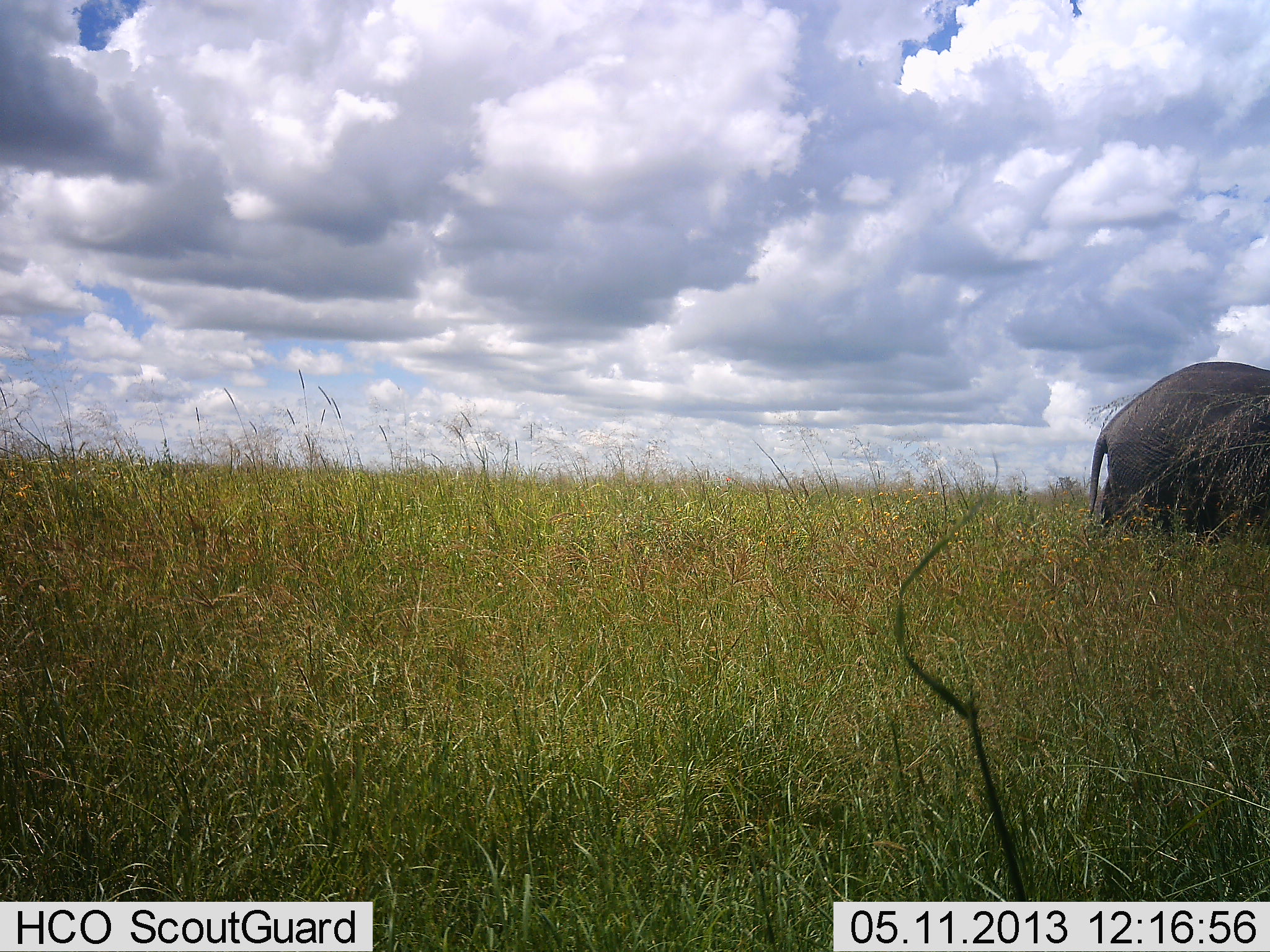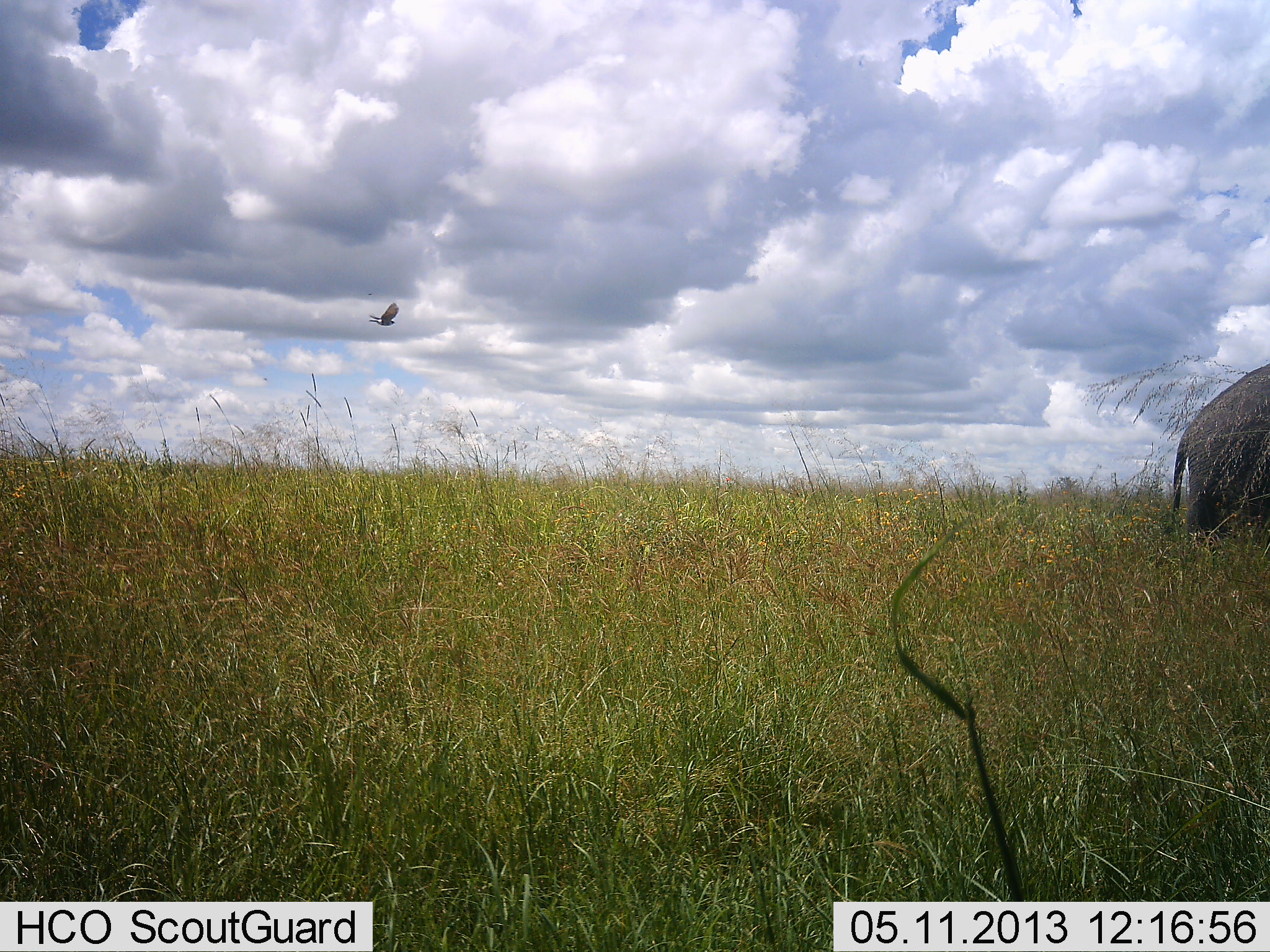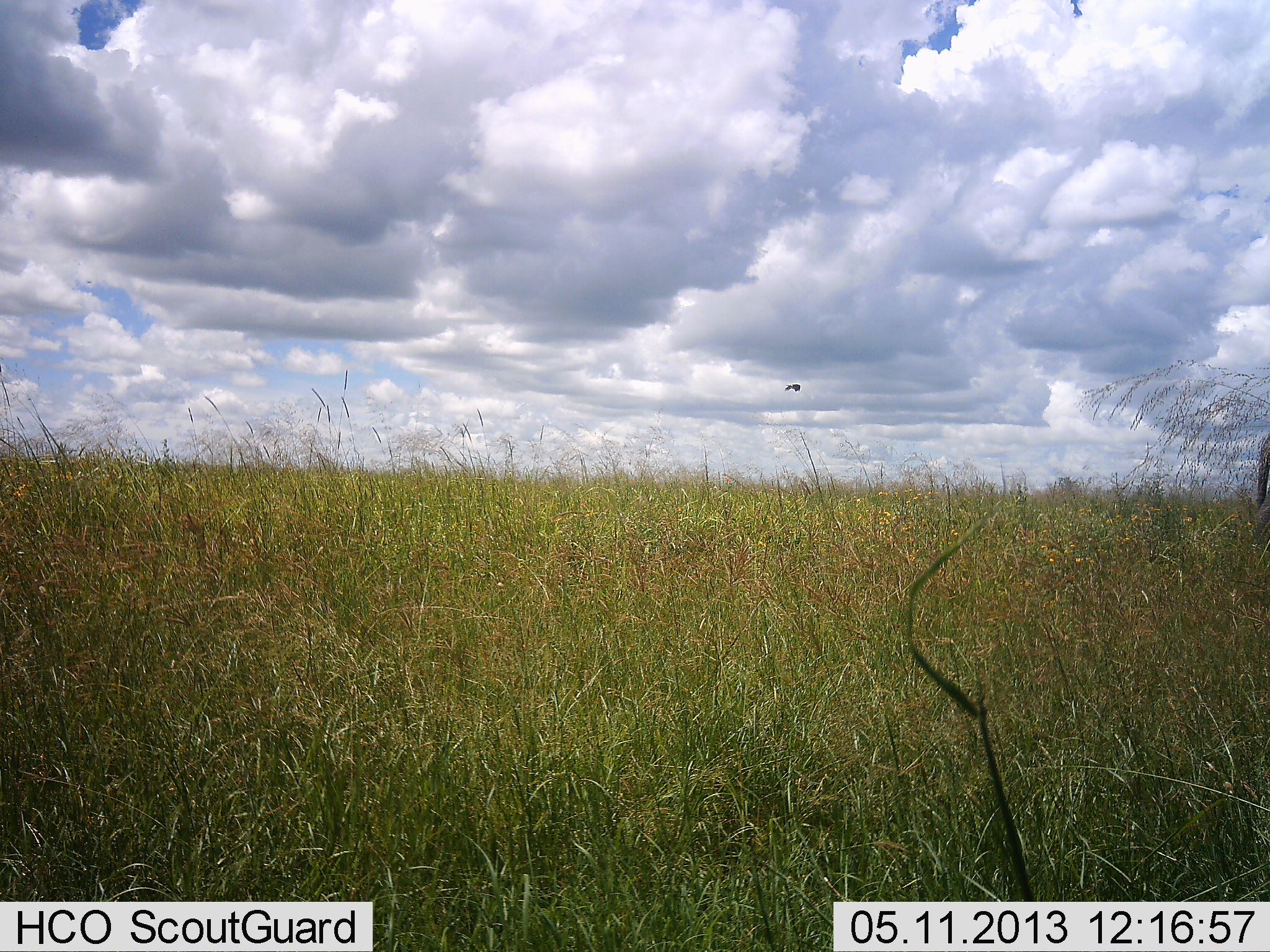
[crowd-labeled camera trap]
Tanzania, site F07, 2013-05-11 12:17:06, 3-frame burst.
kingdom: Animalia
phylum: Chordata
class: Mammalia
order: Proboscidea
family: Elephantidae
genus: Loxodonta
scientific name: Loxodonta africana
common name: african bush elephant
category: elephant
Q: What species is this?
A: Elephant (african bush elephant) (Loxodonta africana).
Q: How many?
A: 1.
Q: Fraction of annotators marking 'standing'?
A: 16%.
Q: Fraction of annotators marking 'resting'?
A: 0%.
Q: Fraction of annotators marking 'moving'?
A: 88%.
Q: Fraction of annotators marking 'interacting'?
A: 0%.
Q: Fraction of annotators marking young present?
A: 0%.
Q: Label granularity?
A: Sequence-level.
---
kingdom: Animalia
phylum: Chordata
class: Aves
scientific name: Aves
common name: bird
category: otherbird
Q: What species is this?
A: Otherbird (bird) (Aves).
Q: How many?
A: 1.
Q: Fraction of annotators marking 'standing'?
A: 0%.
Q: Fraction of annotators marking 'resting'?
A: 0%.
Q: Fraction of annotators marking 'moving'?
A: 100%.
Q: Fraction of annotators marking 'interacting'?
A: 0%.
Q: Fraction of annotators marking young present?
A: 0%.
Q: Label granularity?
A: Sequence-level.